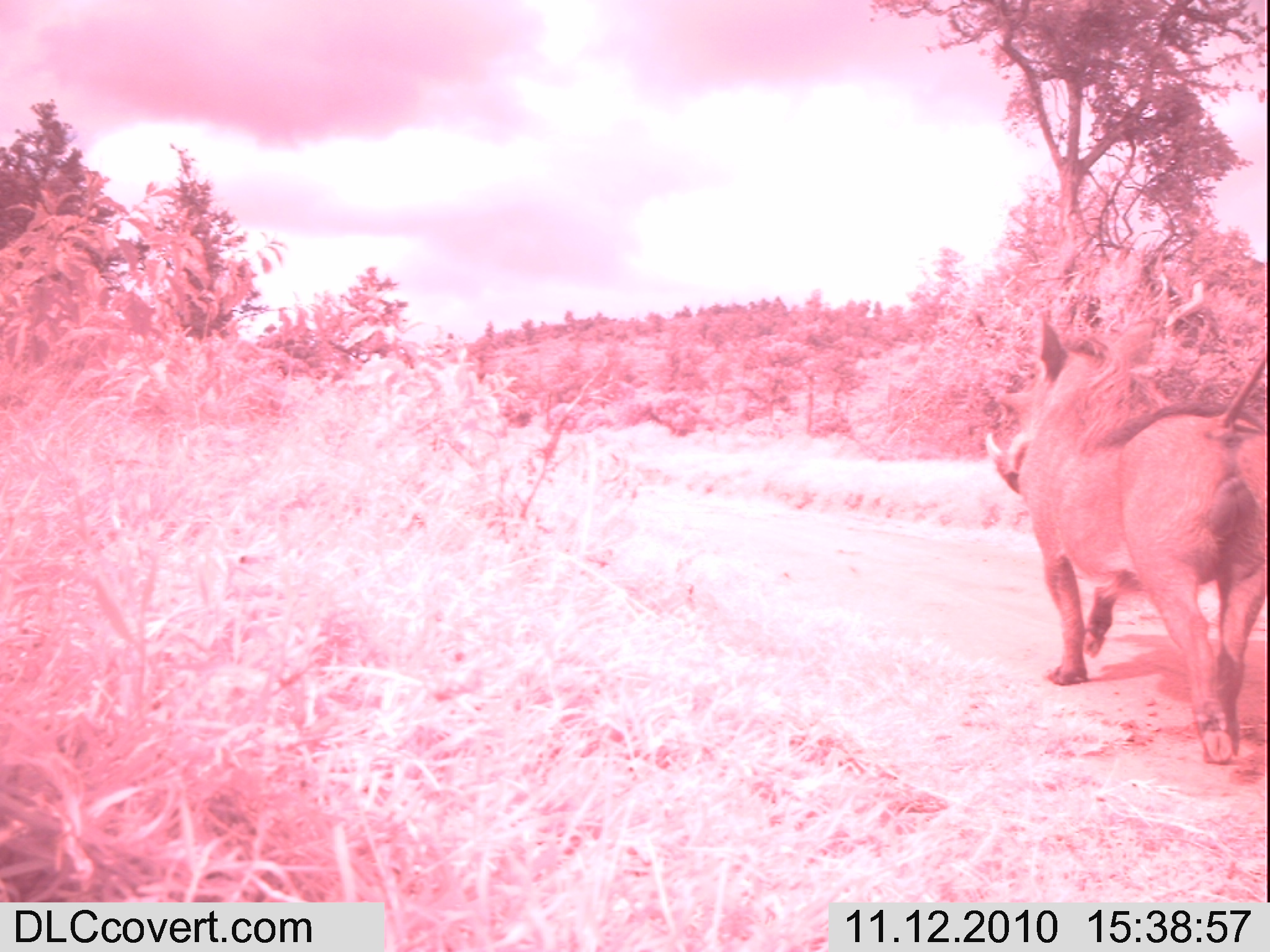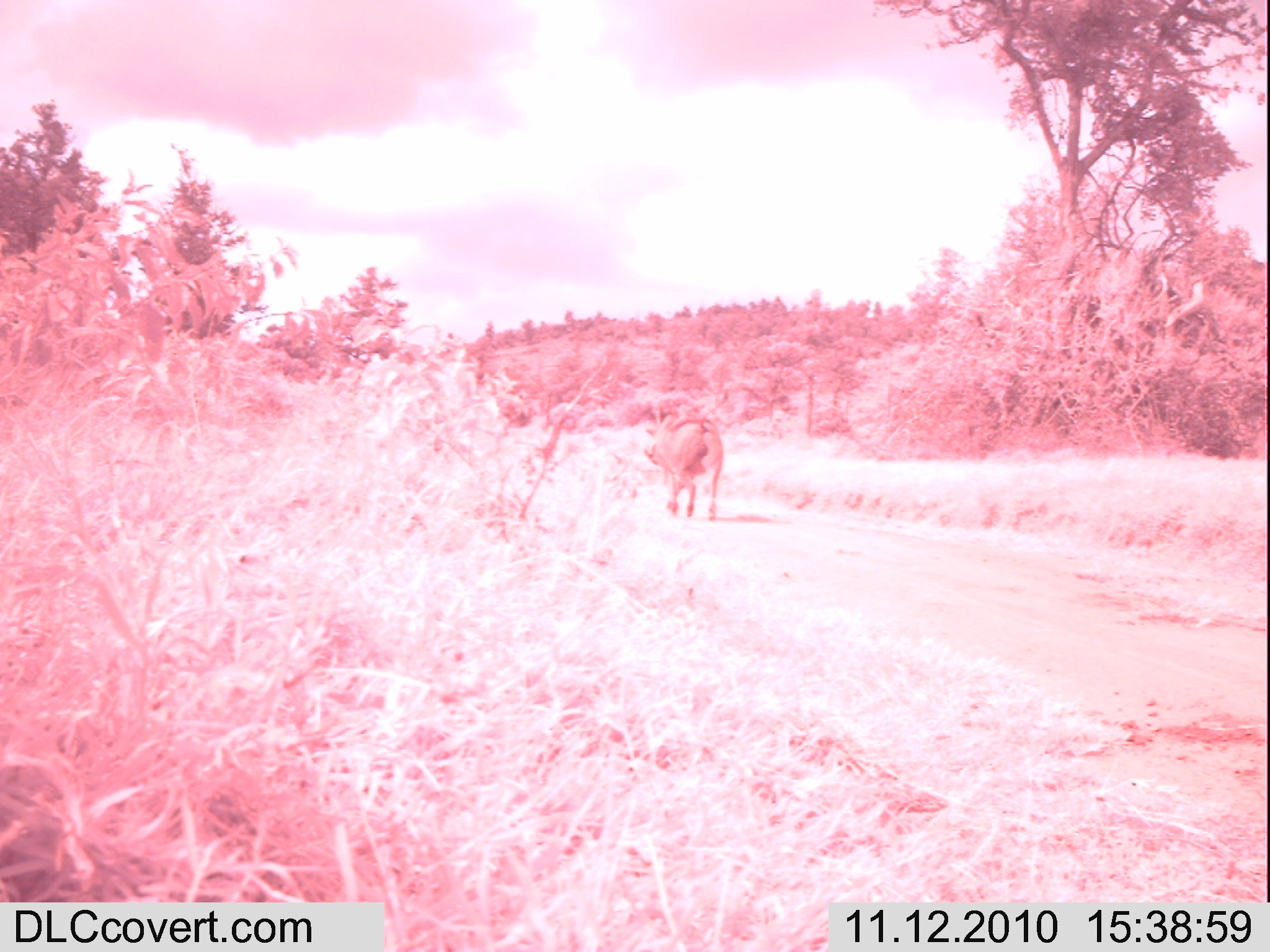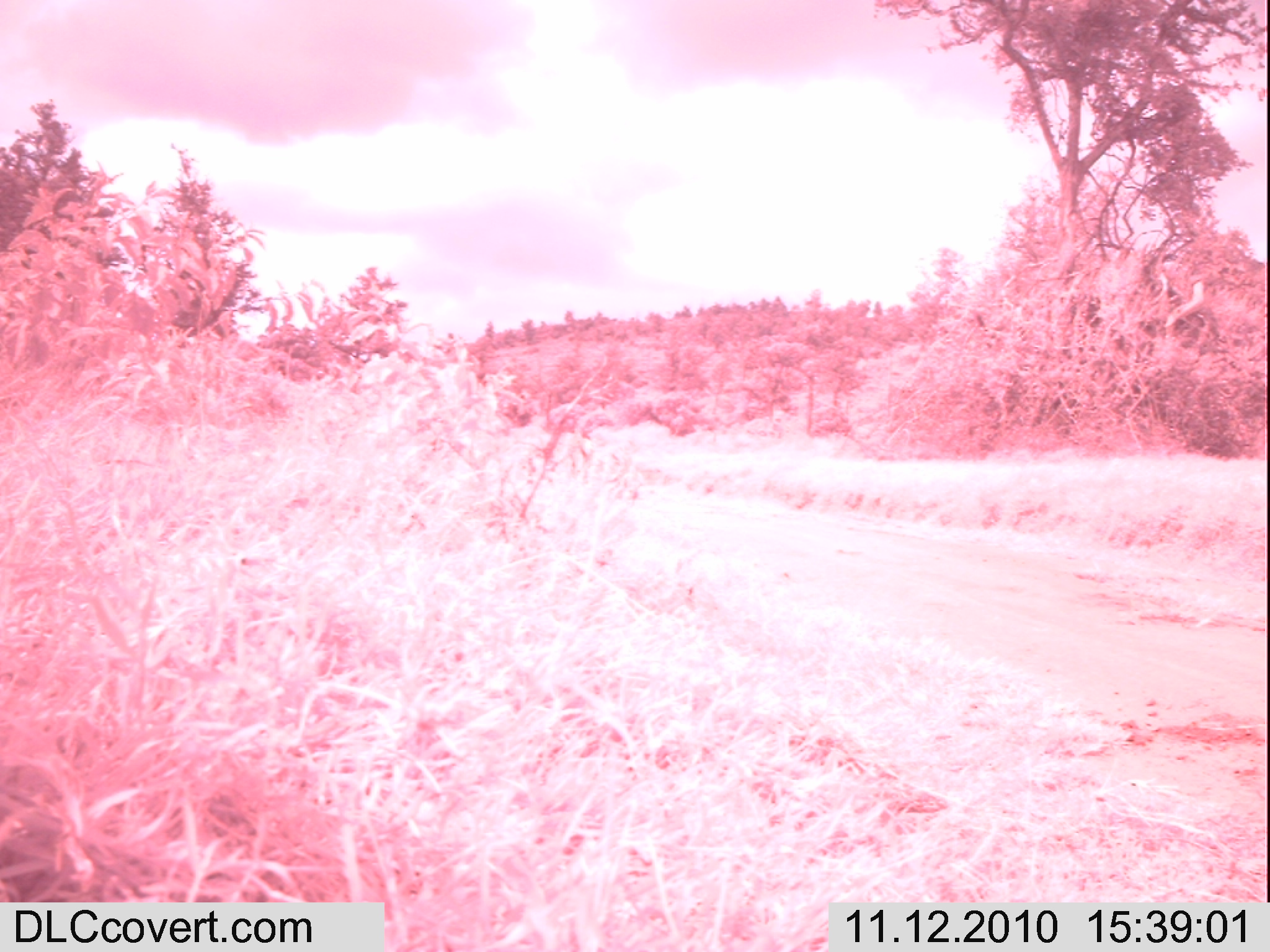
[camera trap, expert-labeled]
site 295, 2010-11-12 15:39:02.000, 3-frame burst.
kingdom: Animalia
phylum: Chordata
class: Mammalia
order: Artiodactyla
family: Suidae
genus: Phacochoerus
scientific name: Phacochoerus africanus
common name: common warthog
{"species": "Phacochoerus africanus (common warthog)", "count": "1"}